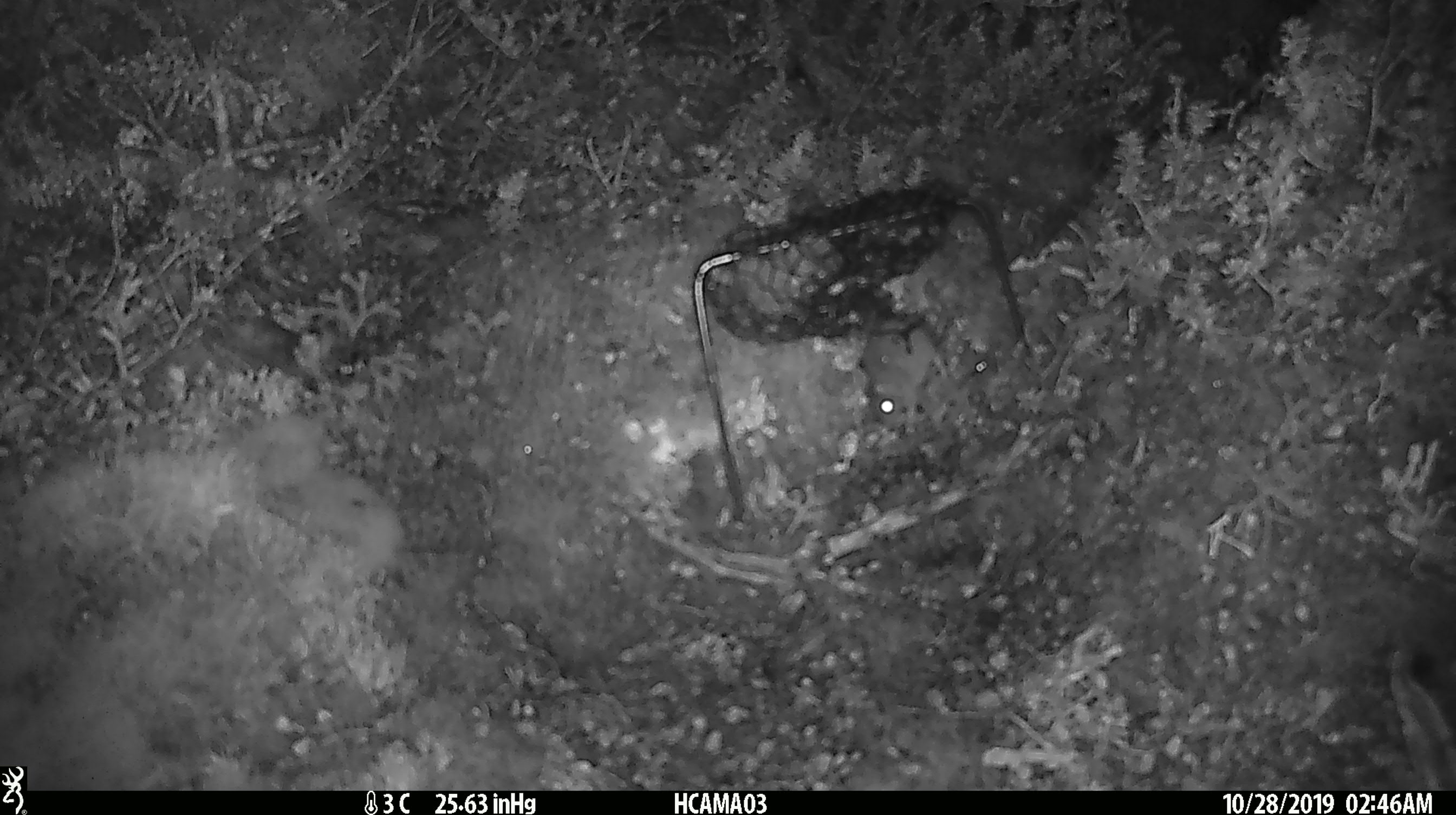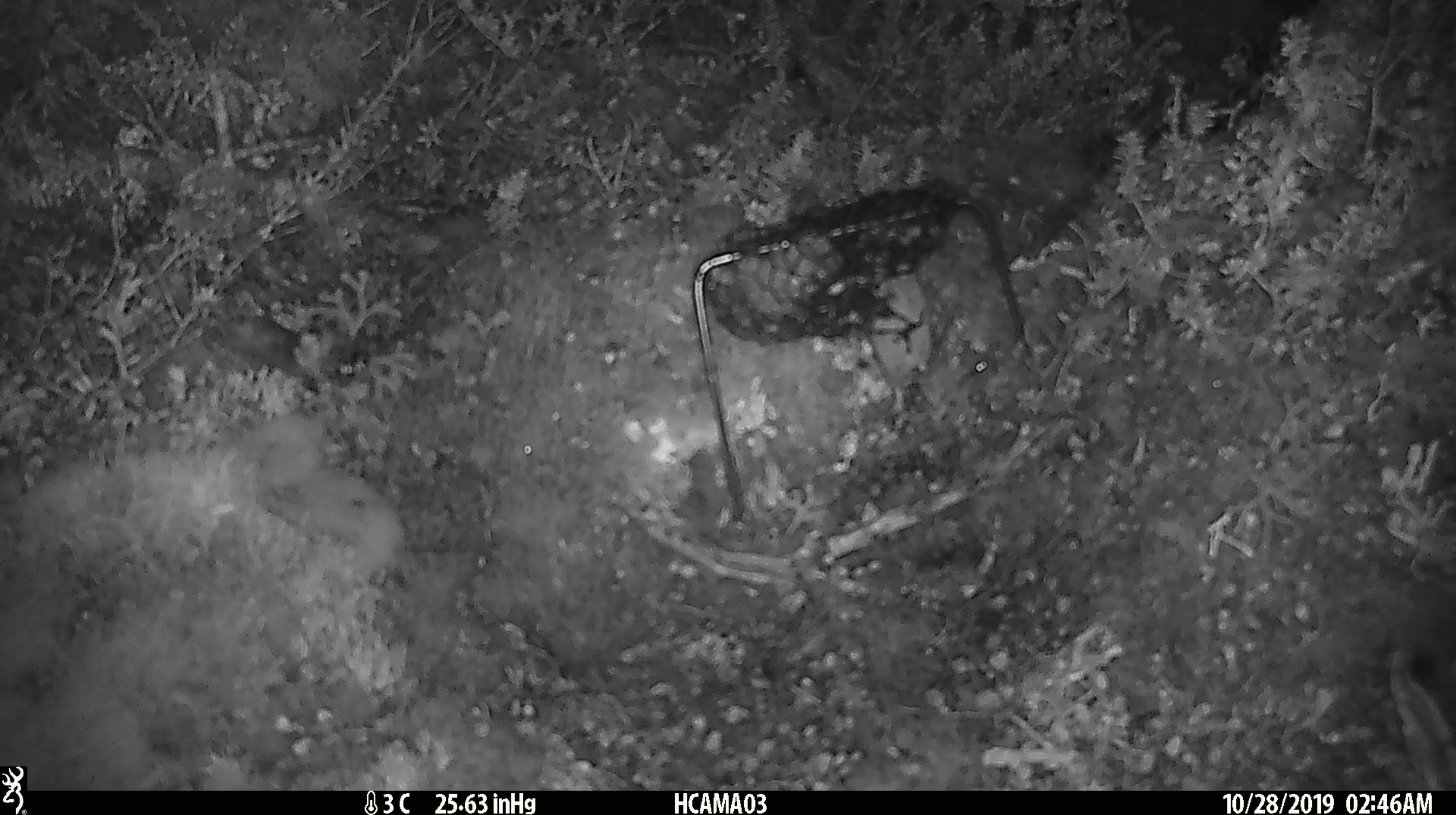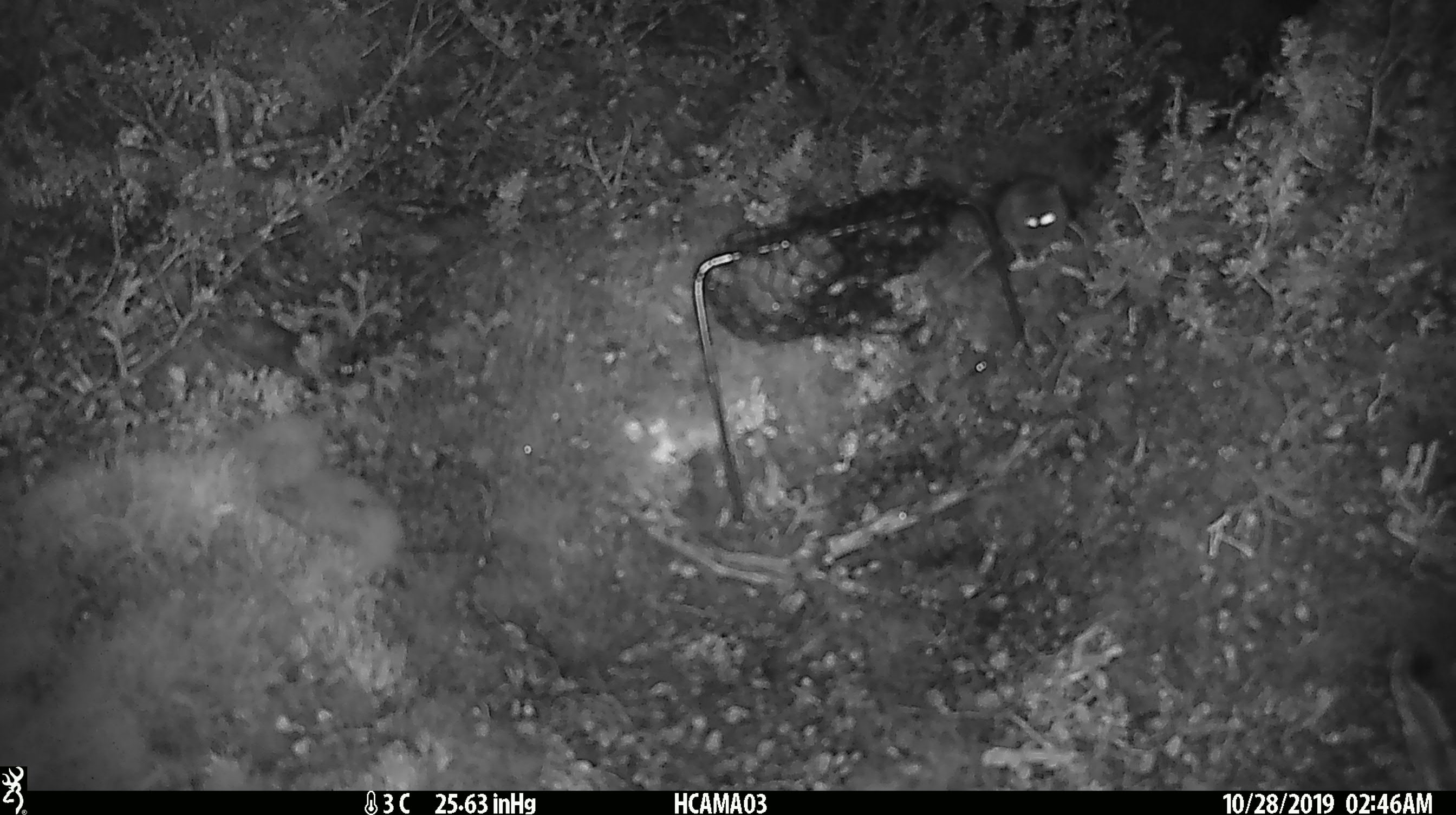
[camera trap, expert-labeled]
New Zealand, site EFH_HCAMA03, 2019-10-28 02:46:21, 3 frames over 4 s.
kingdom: Animalia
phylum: Chordata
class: Mammalia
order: Rodentia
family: Muridae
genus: Mus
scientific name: Mus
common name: mouse